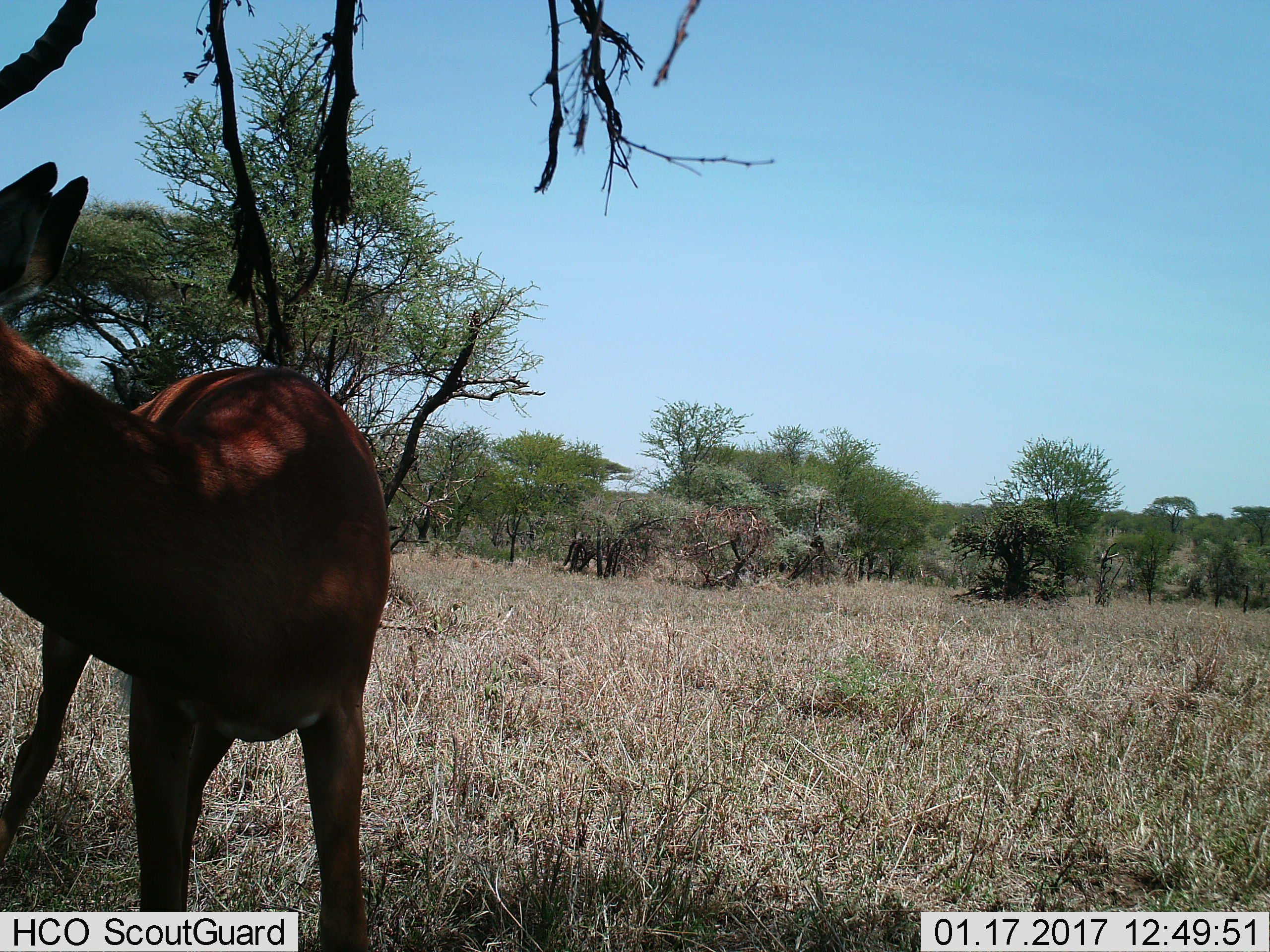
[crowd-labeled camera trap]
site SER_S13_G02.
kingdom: Animalia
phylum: Chordata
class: Mammalia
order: Artiodactyla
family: Bovidae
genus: Aepyceros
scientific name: Aepyceros melampus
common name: impala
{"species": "impala (Aepyceros melampus)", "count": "1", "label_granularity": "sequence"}